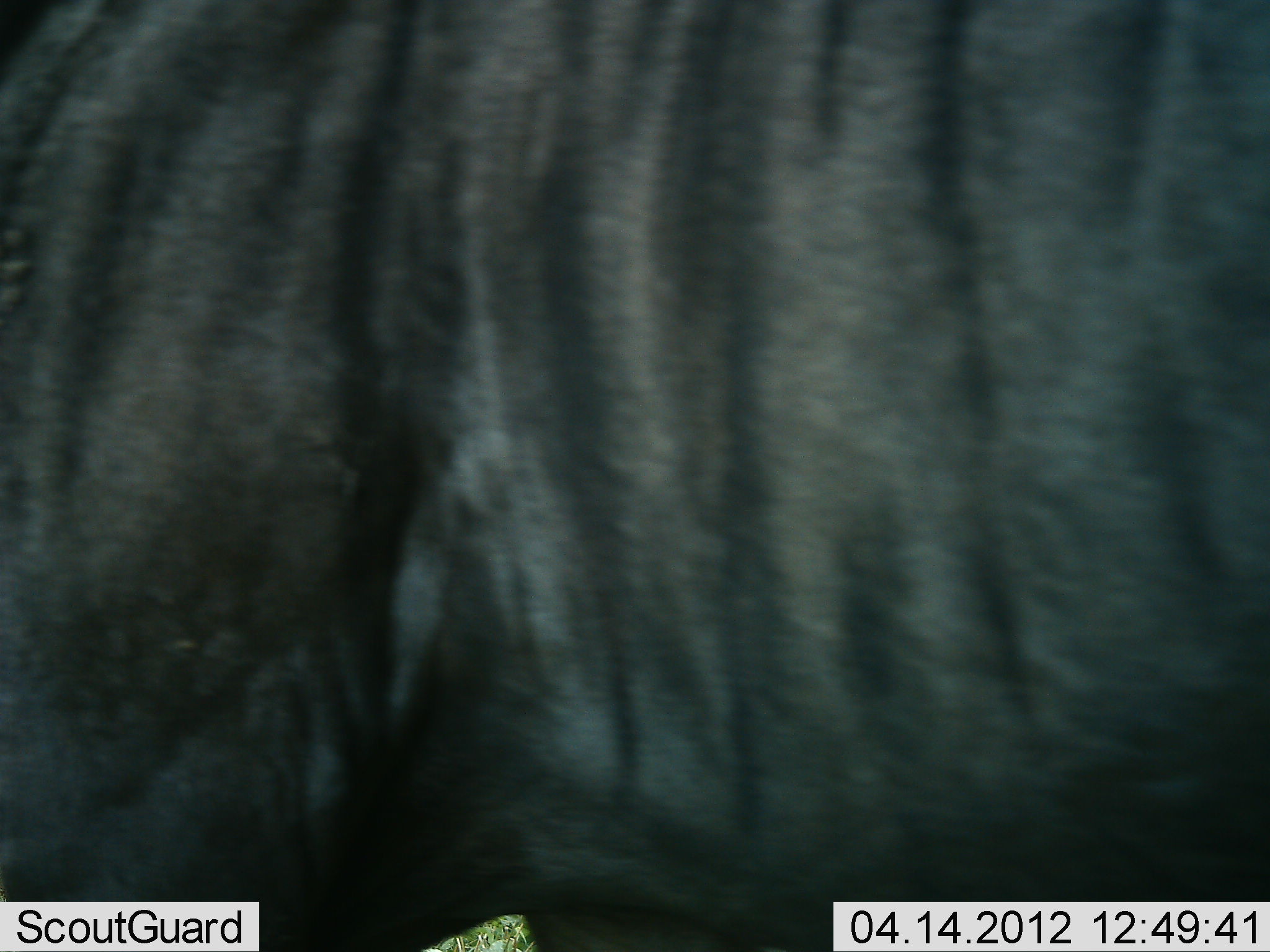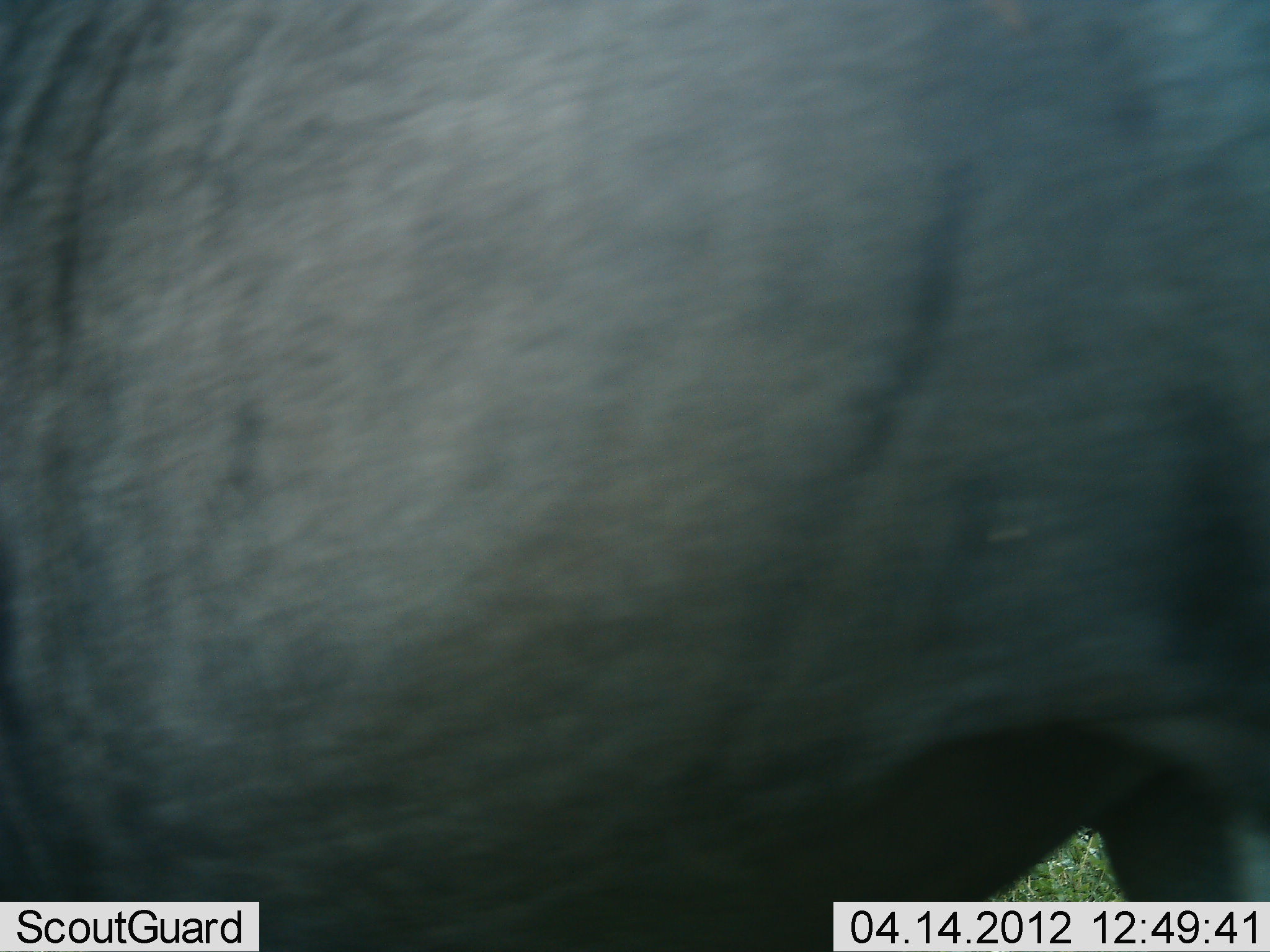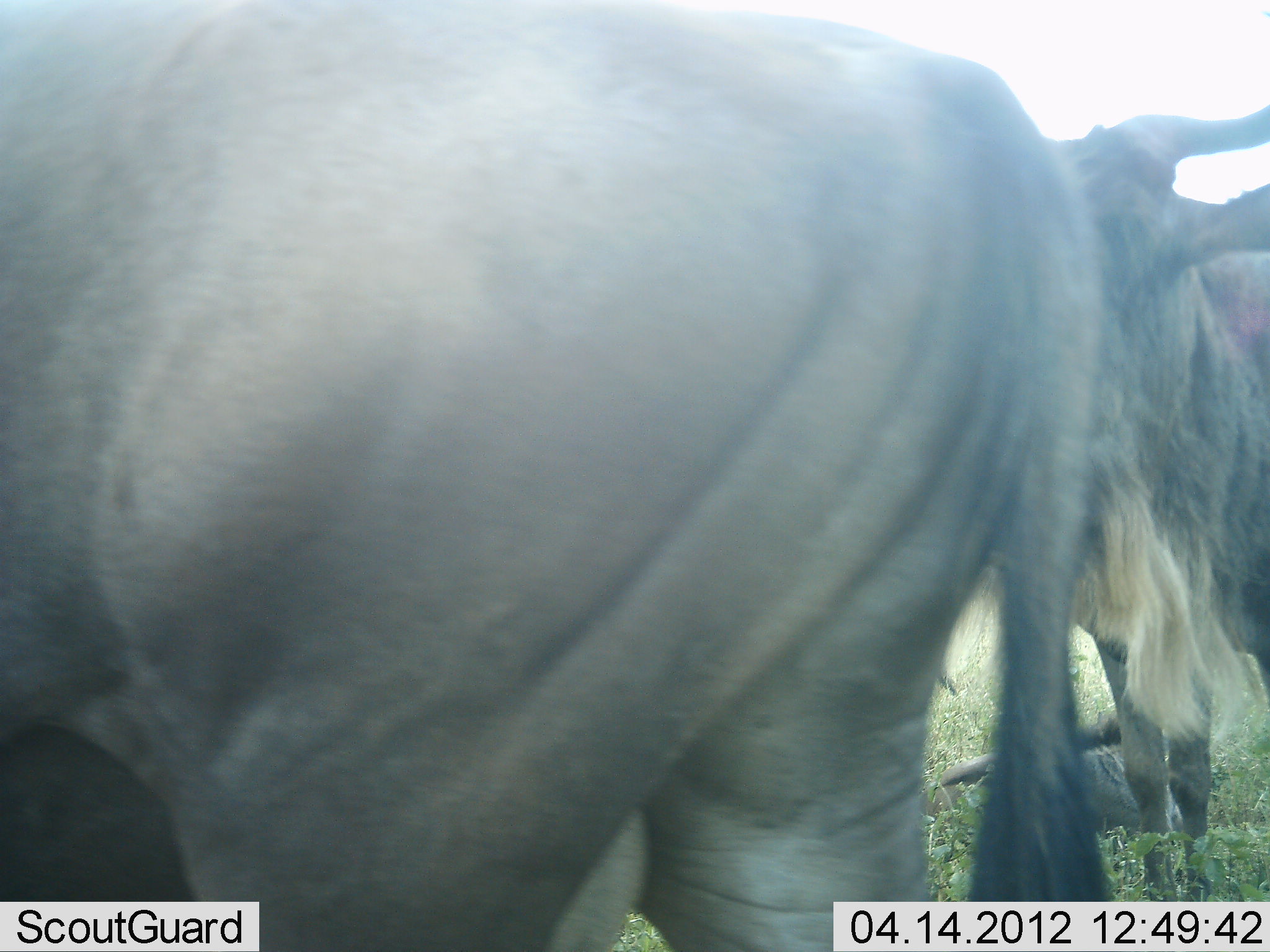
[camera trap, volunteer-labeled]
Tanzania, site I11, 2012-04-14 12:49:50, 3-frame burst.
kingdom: Animalia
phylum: Chordata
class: Mammalia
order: Artiodactyla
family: Bovidae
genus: Connochaetes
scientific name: Connochaetes taurinus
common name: blue wildebeest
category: wildebeest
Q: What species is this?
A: Wildebeest (blue wildebeest) (Connochaetes taurinus).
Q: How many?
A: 2.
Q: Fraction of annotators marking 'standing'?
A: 59%.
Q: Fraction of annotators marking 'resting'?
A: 24%.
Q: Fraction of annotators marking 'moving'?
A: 53%.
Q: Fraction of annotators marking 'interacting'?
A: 0%.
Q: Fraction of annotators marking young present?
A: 6%.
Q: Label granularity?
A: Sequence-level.